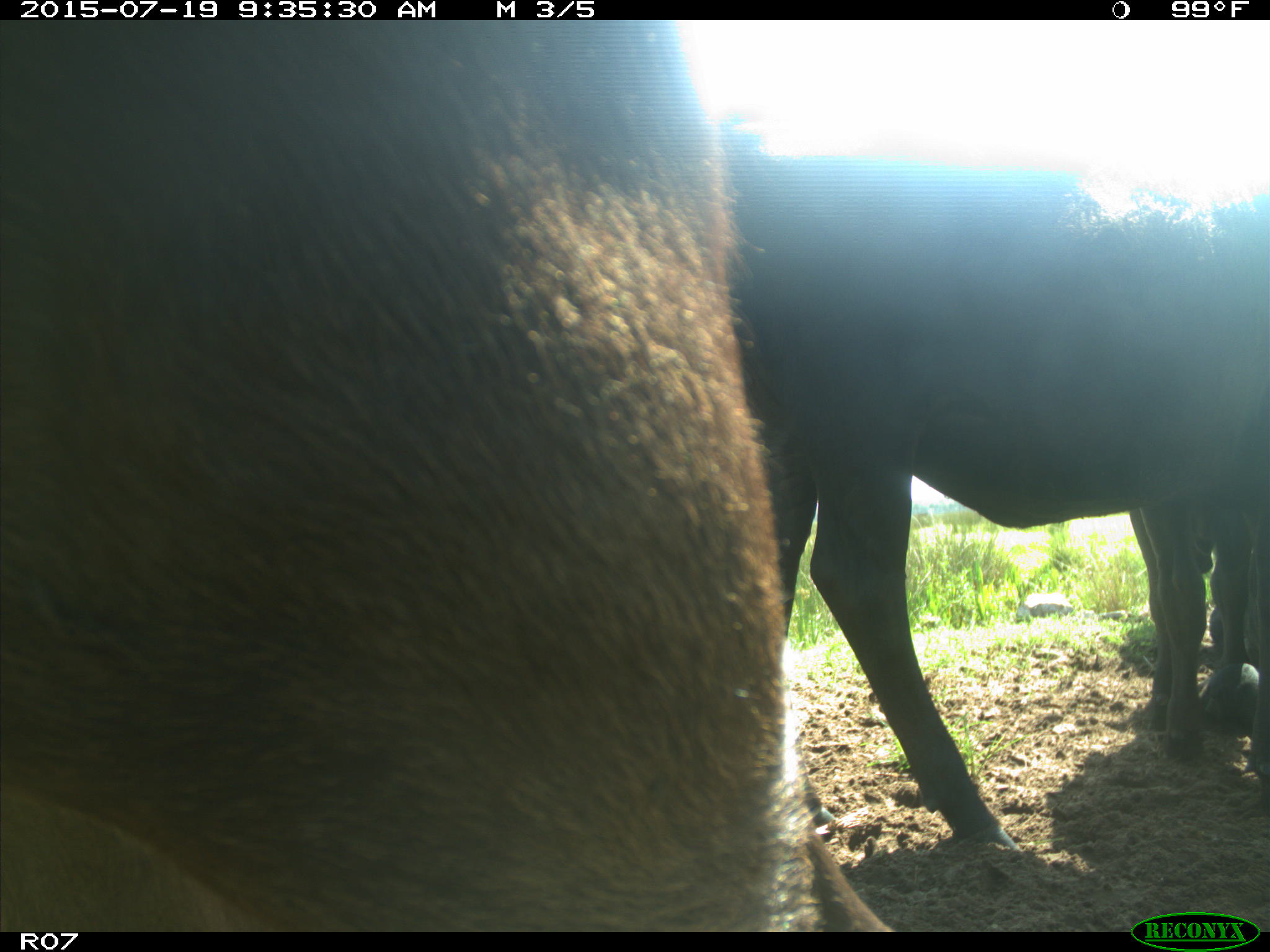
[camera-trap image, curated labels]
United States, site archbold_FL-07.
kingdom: Animalia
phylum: Chordata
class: Mammalia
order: Artiodactyla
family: Bovidae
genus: Bos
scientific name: Bos taurus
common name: domestic cow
Bos taurus (domestic cow).